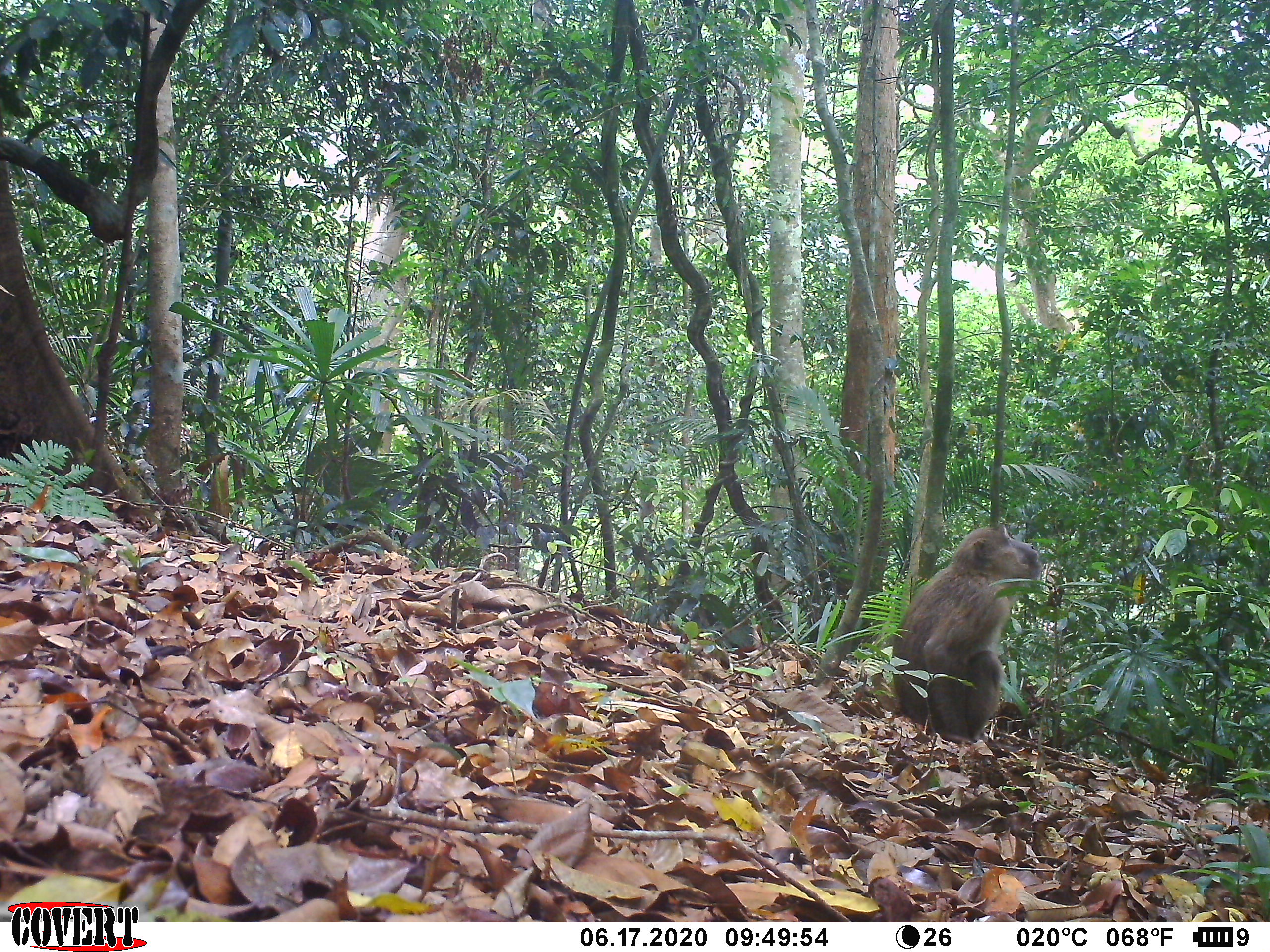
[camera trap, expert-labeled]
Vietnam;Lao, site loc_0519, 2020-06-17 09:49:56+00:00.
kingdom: Animalia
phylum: Chordata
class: Mammalia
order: Primates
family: Cercopithecidae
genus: Macaca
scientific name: Macaca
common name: macaques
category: assam or rhesus macaque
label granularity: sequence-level